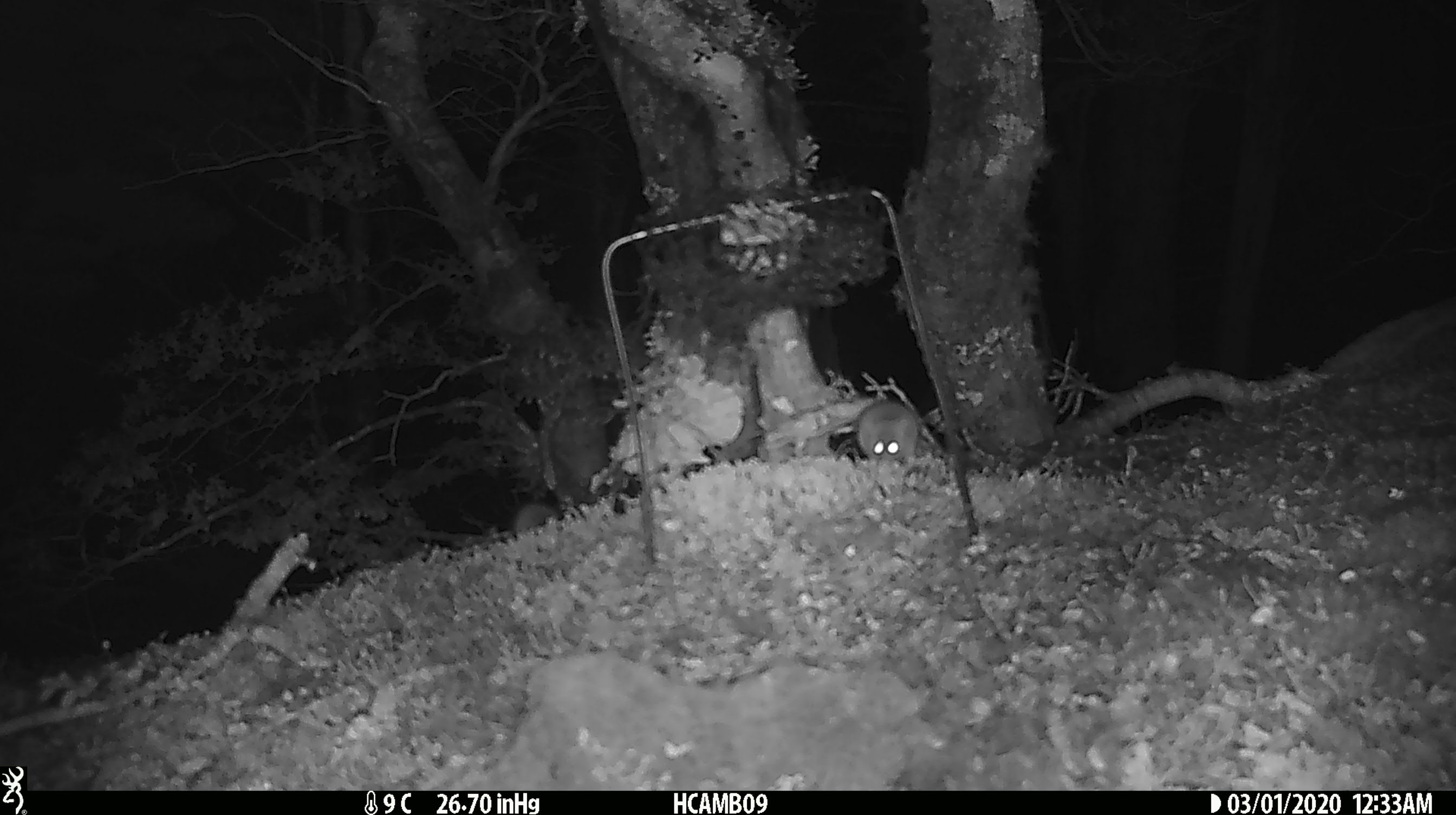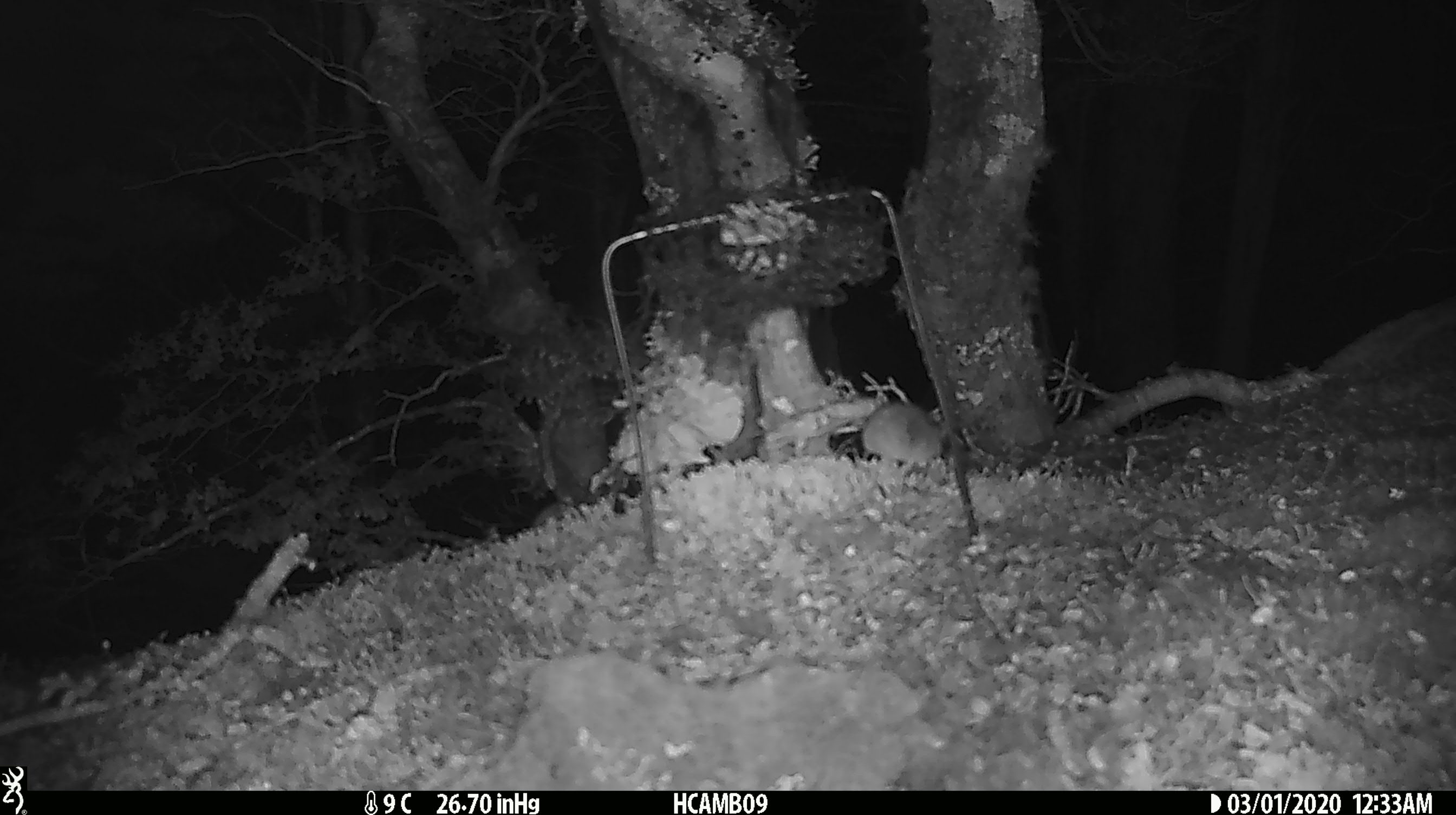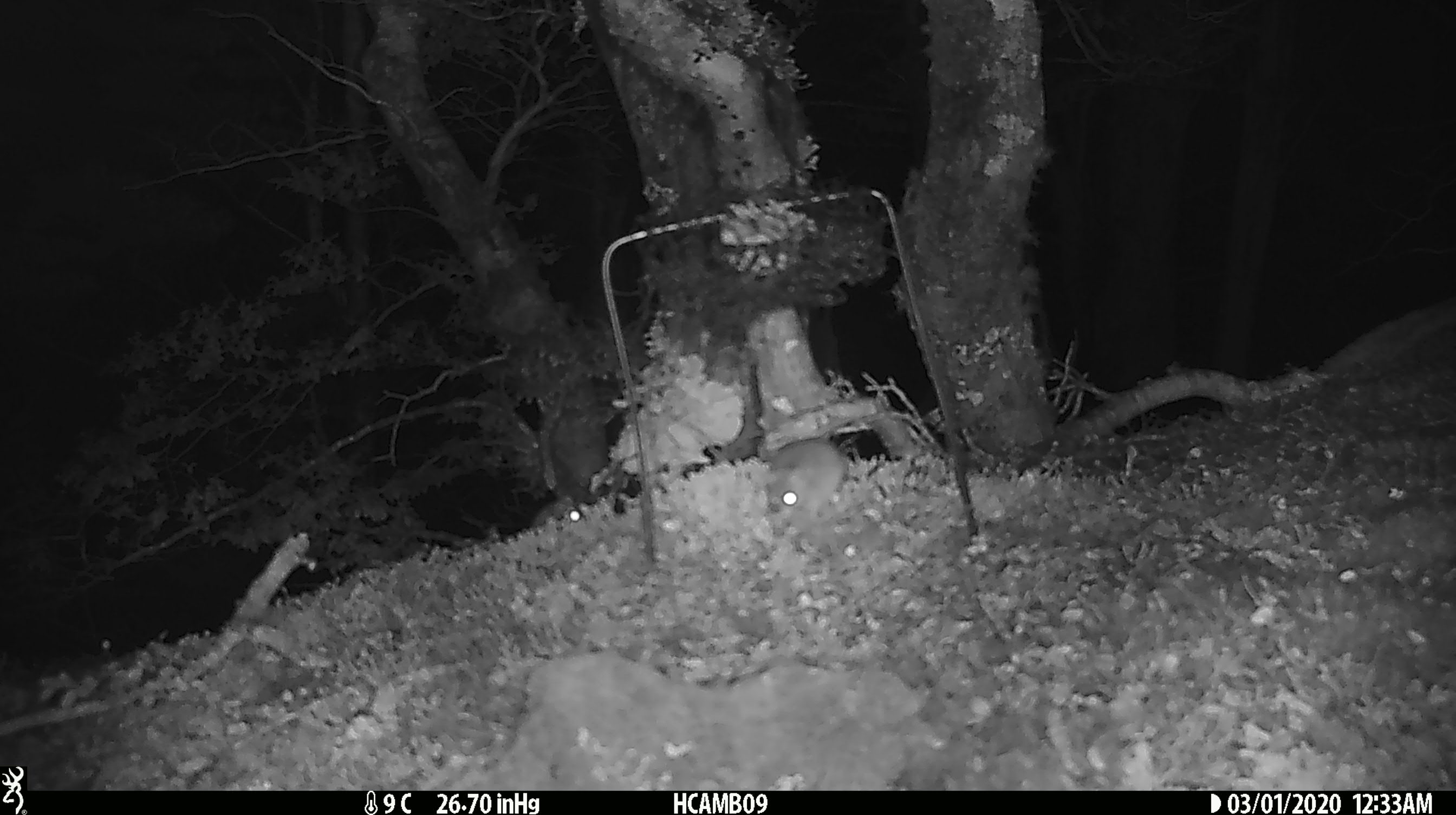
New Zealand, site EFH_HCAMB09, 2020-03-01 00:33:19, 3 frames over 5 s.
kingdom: Animalia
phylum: Chordata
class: Mammalia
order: Rodentia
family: Muridae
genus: Mus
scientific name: Mus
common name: mouse